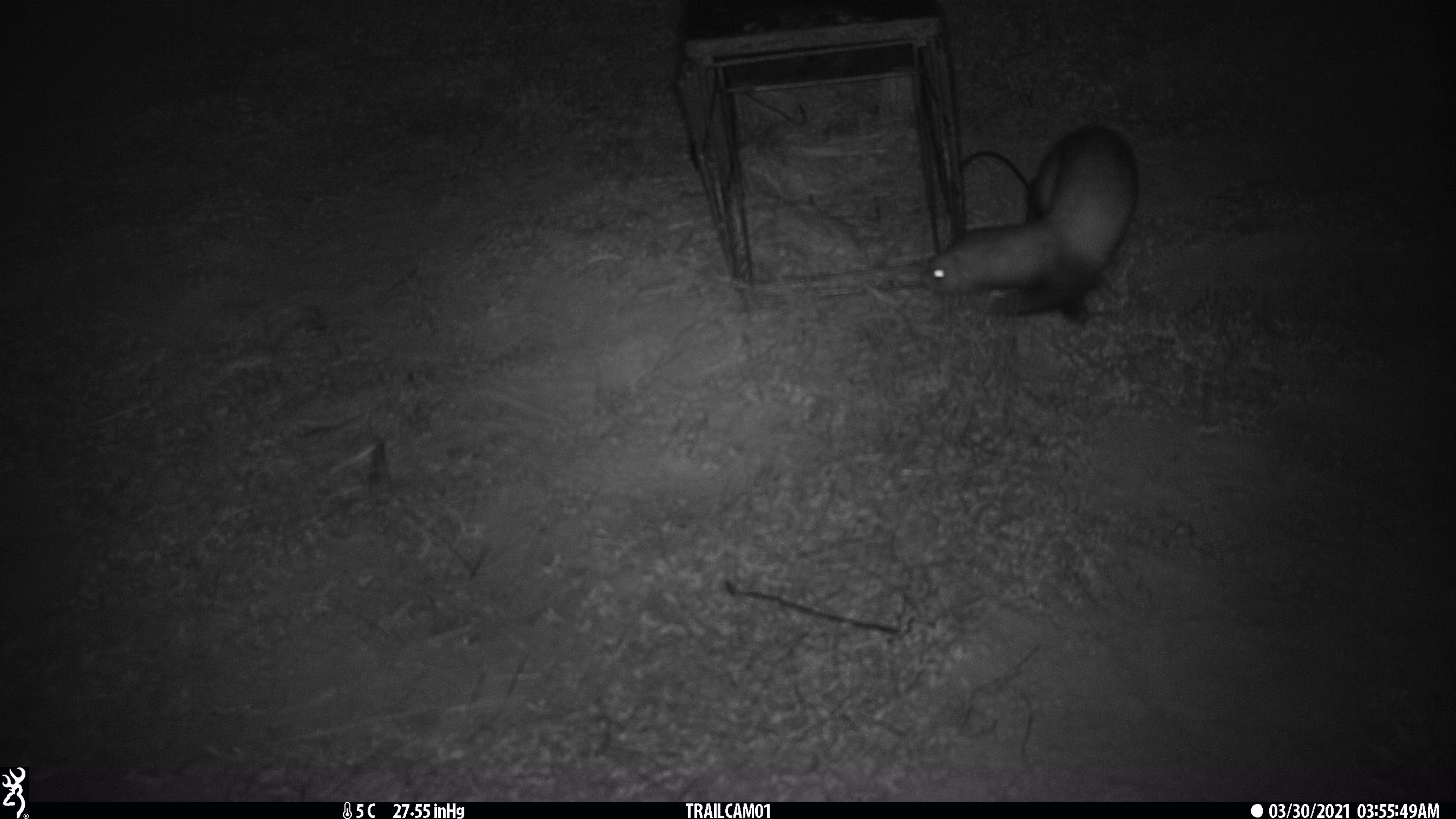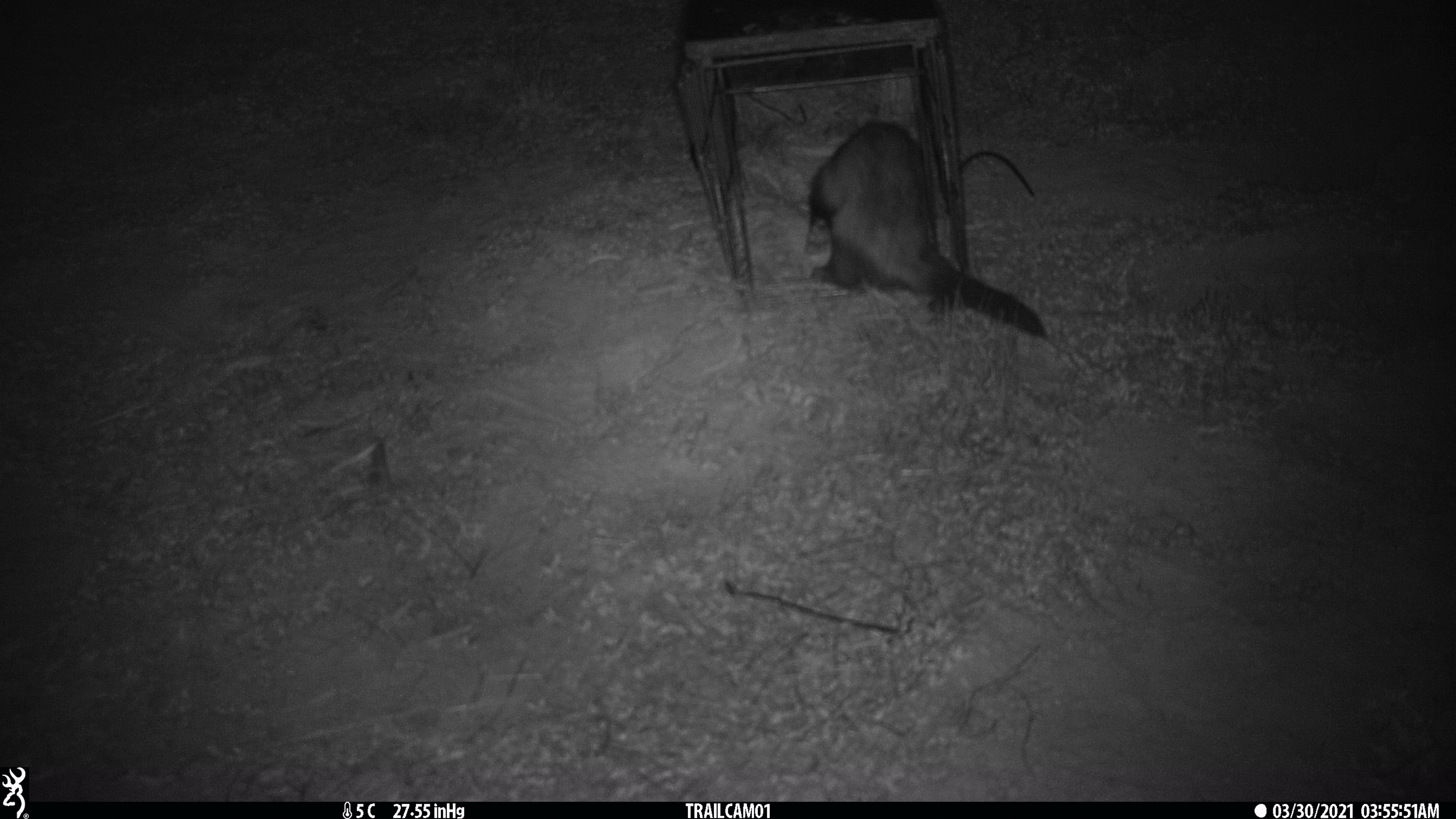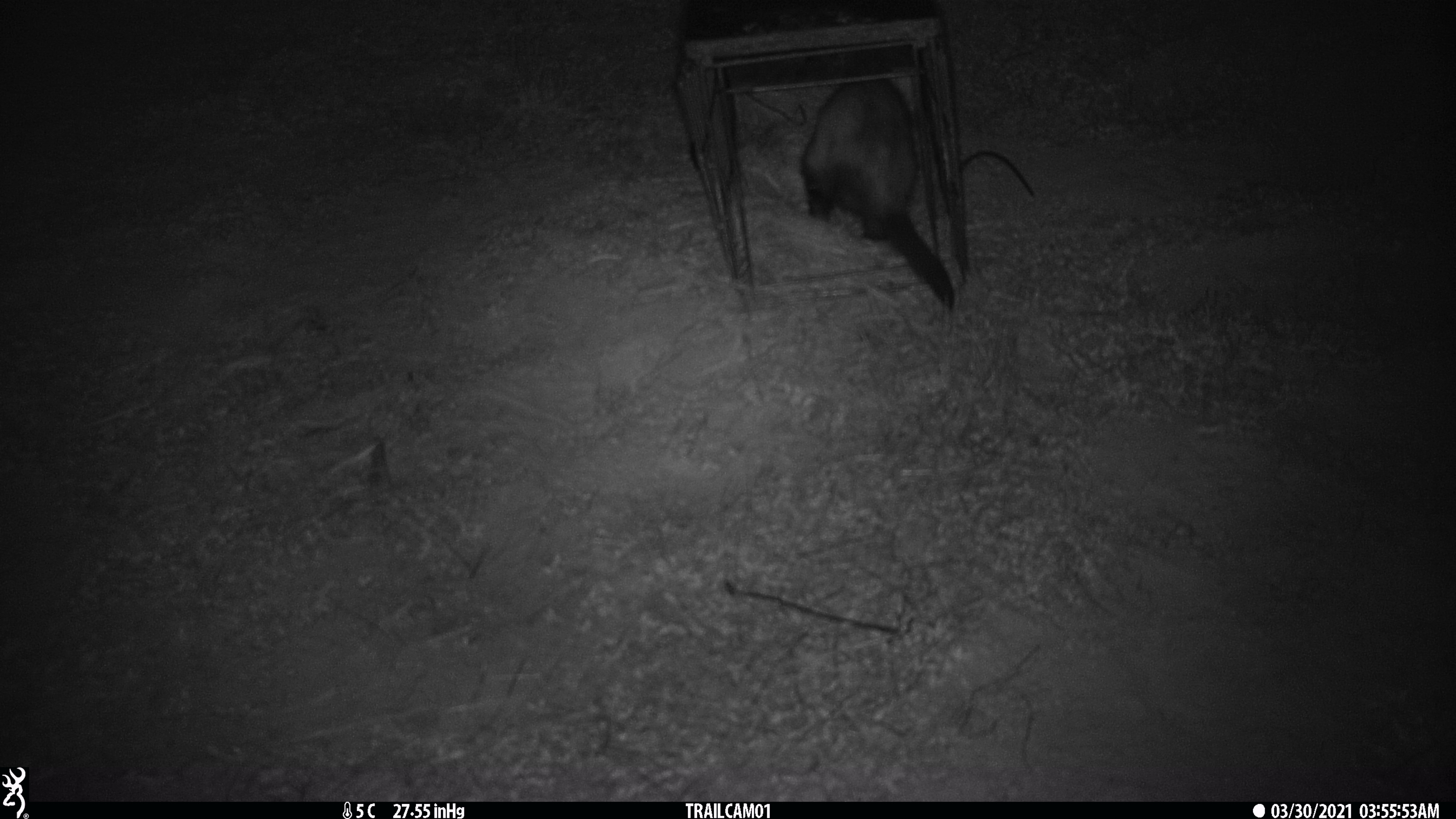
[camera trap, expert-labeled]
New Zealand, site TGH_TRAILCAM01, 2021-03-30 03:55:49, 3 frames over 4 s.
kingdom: Animalia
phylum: Chordata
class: Mammalia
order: Carnivora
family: Mustelidae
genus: Mustela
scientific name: Mustela furo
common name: ferret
Ferret (Mustela furo).